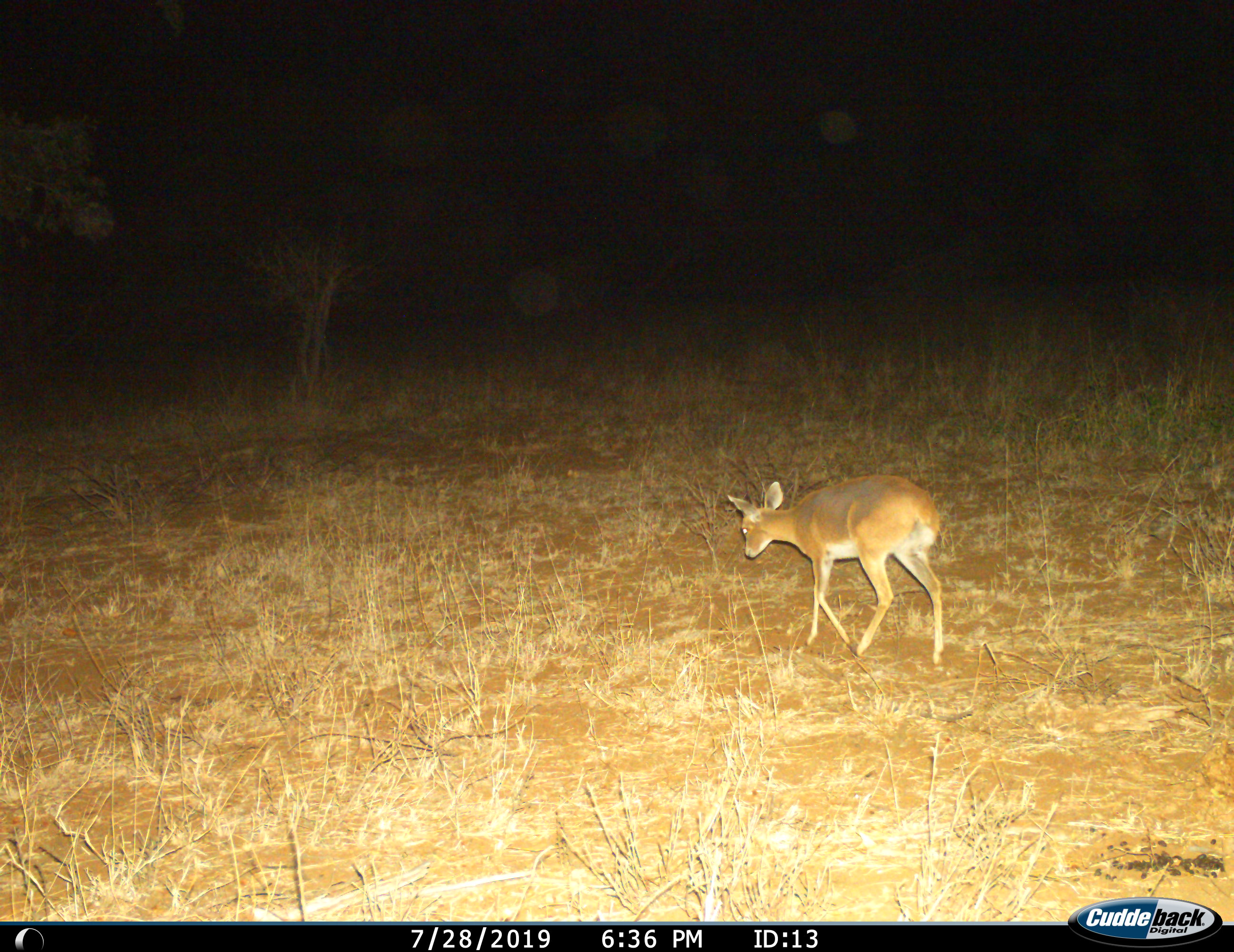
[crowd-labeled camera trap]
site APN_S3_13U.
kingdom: Animalia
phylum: Chordata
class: Mammalia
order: Artiodactyla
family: Bovidae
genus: Raphicerus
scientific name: Raphicerus campestris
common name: steenbok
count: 1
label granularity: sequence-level